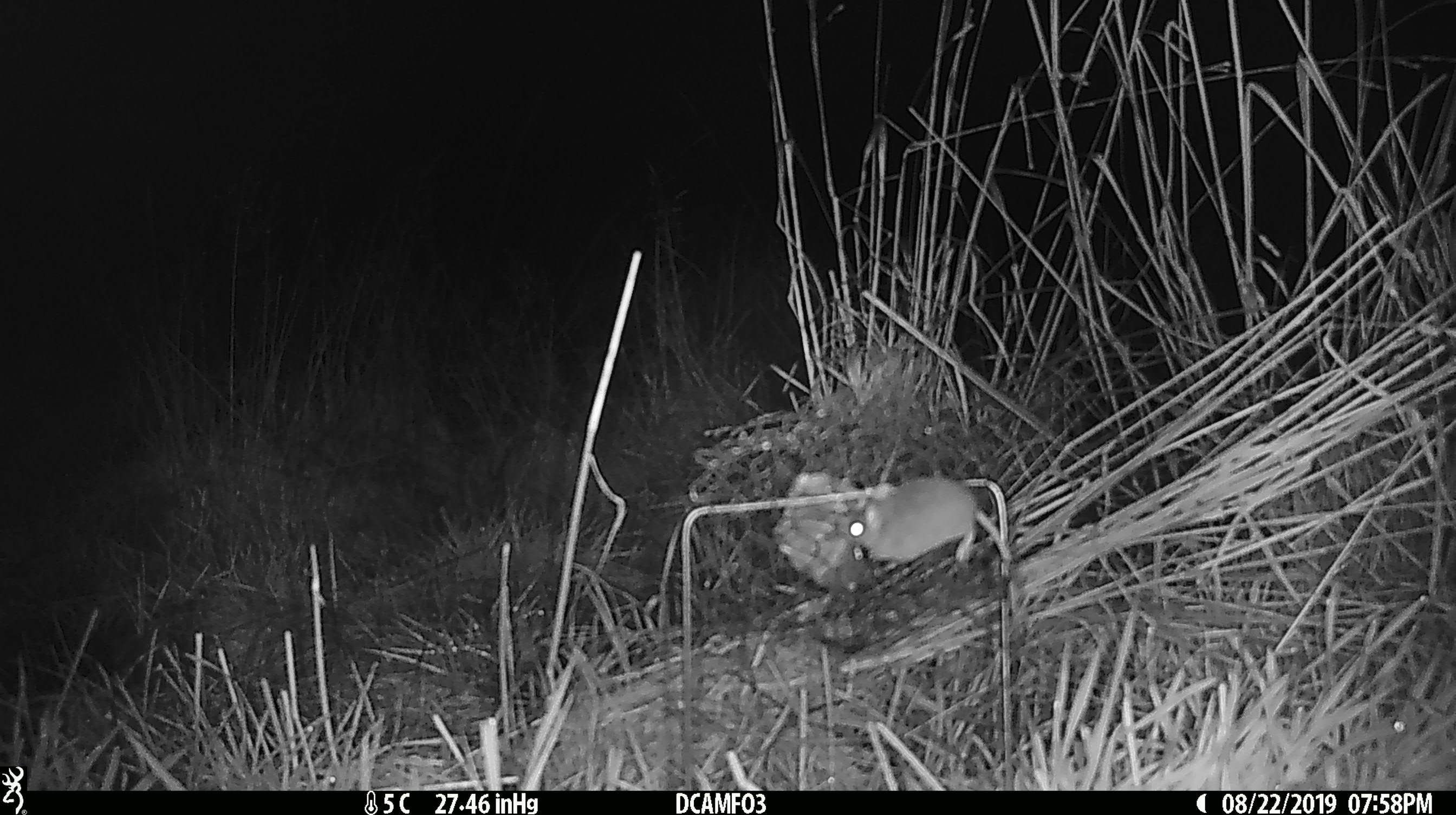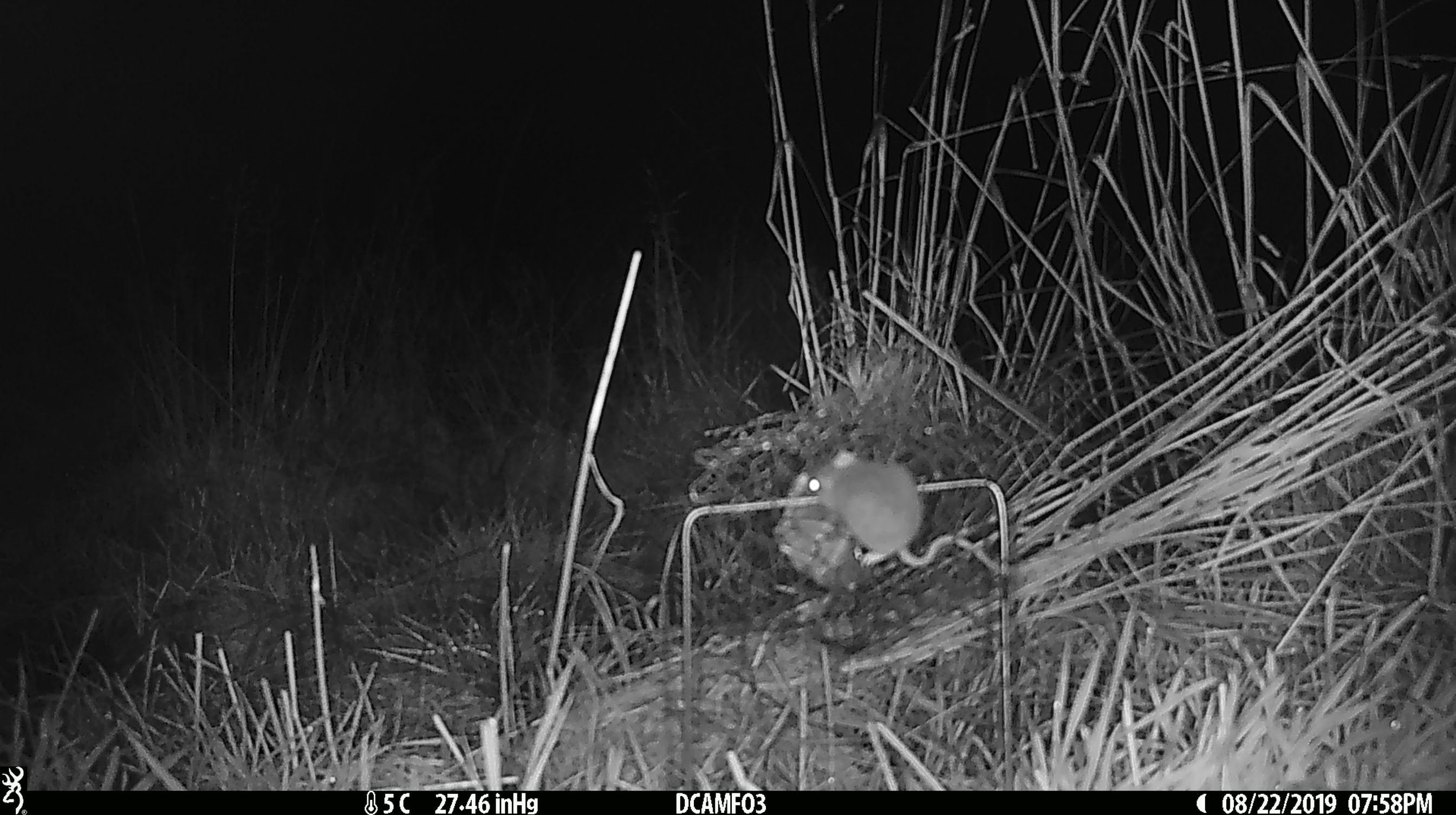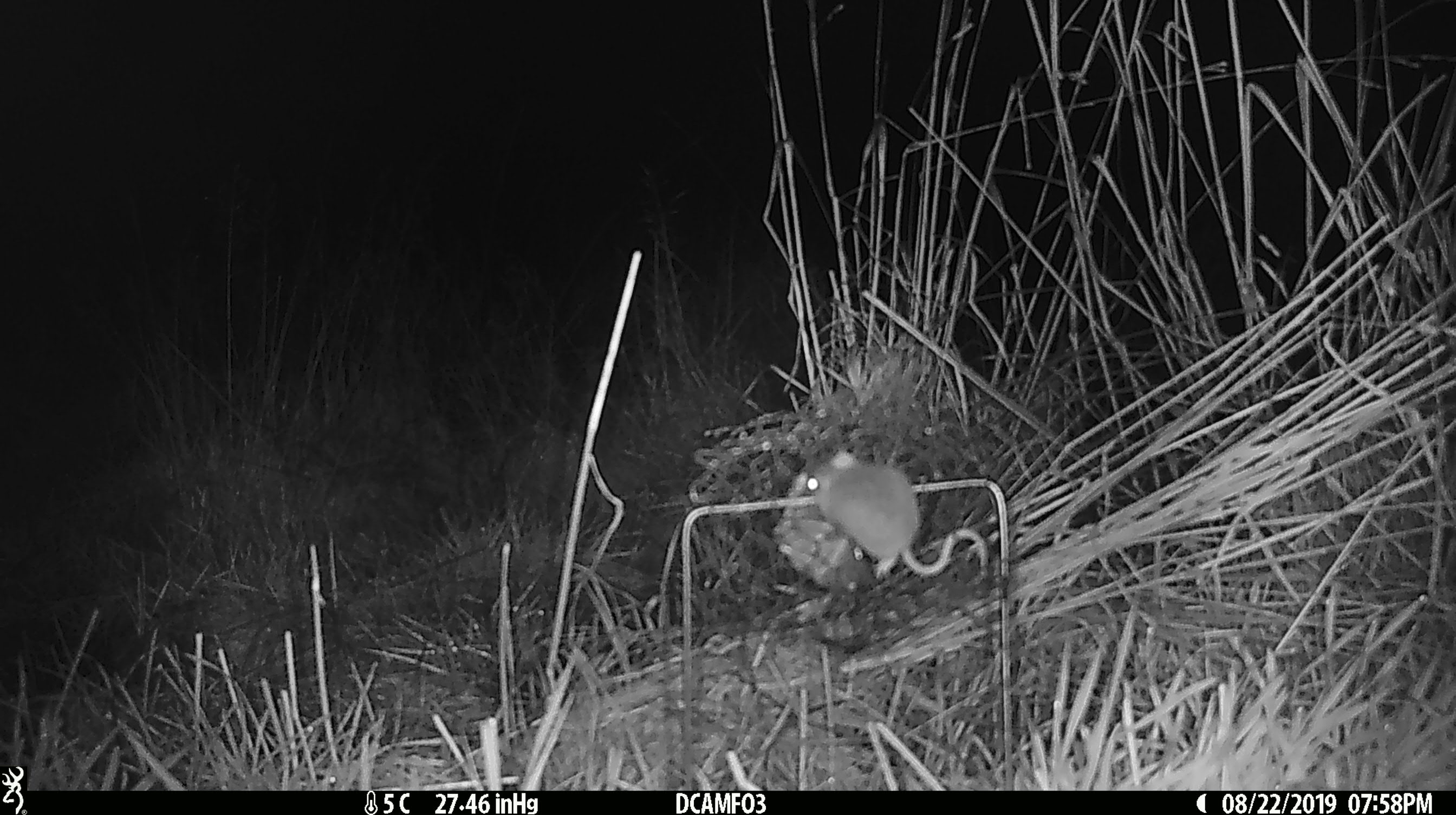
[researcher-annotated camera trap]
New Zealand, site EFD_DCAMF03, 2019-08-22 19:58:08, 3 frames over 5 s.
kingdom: Animalia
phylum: Chordata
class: Mammalia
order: Rodentia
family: Muridae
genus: Mus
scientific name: Mus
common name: mouse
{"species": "mouse (Mus)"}